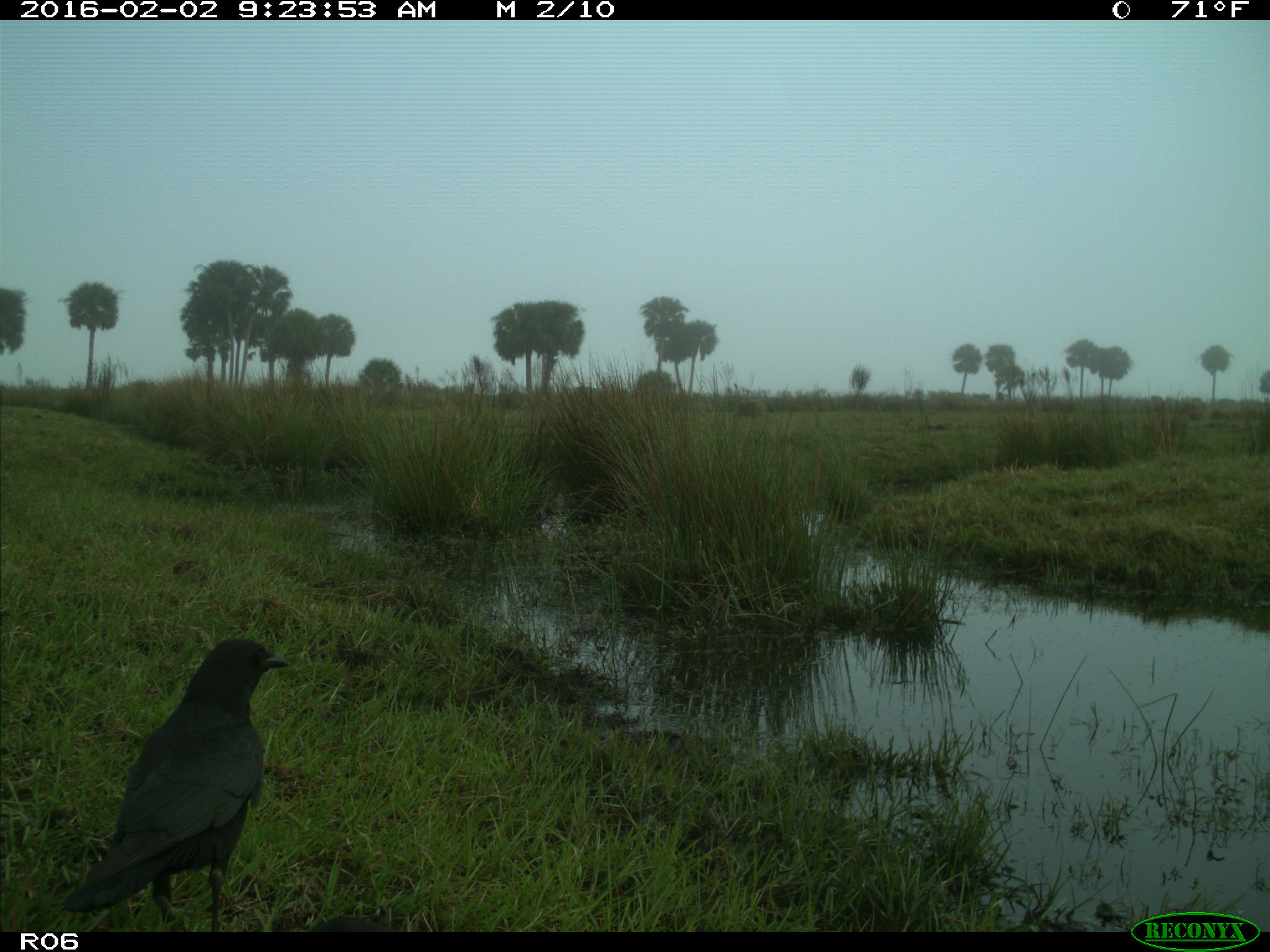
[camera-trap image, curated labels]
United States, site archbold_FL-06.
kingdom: Animalia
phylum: Chordata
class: Aves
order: Passeriformes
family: Corvidae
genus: Corvus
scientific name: Corvus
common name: crows and ravens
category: unidentified corvus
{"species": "unidentified corvus (crows and ravens) (Corvus)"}